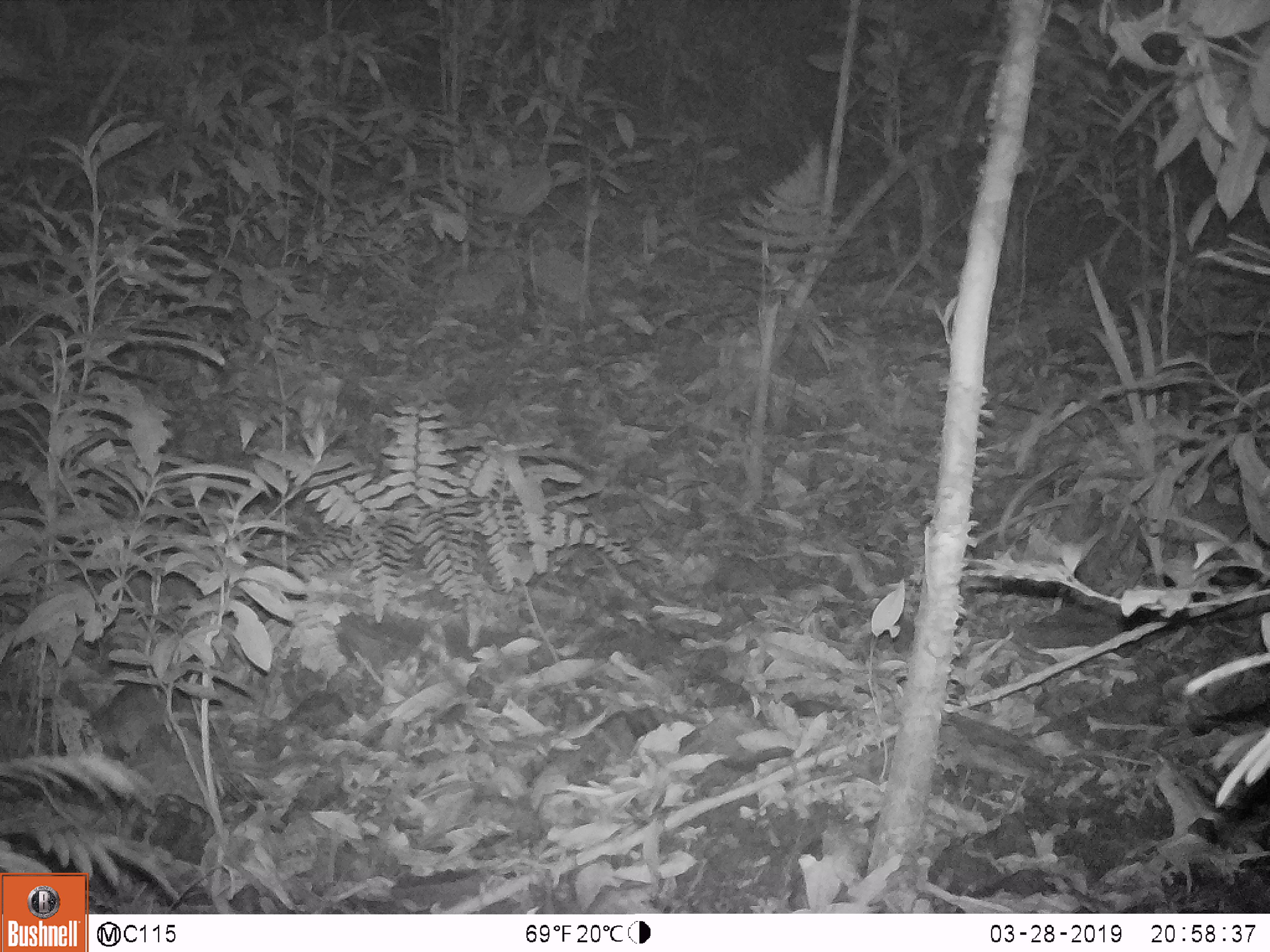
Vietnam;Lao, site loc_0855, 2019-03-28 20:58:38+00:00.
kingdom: Animalia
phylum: Chordata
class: Mammalia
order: Rodentia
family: Muridae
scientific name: Muridae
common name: old-world mice and rats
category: unidentified murid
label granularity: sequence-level